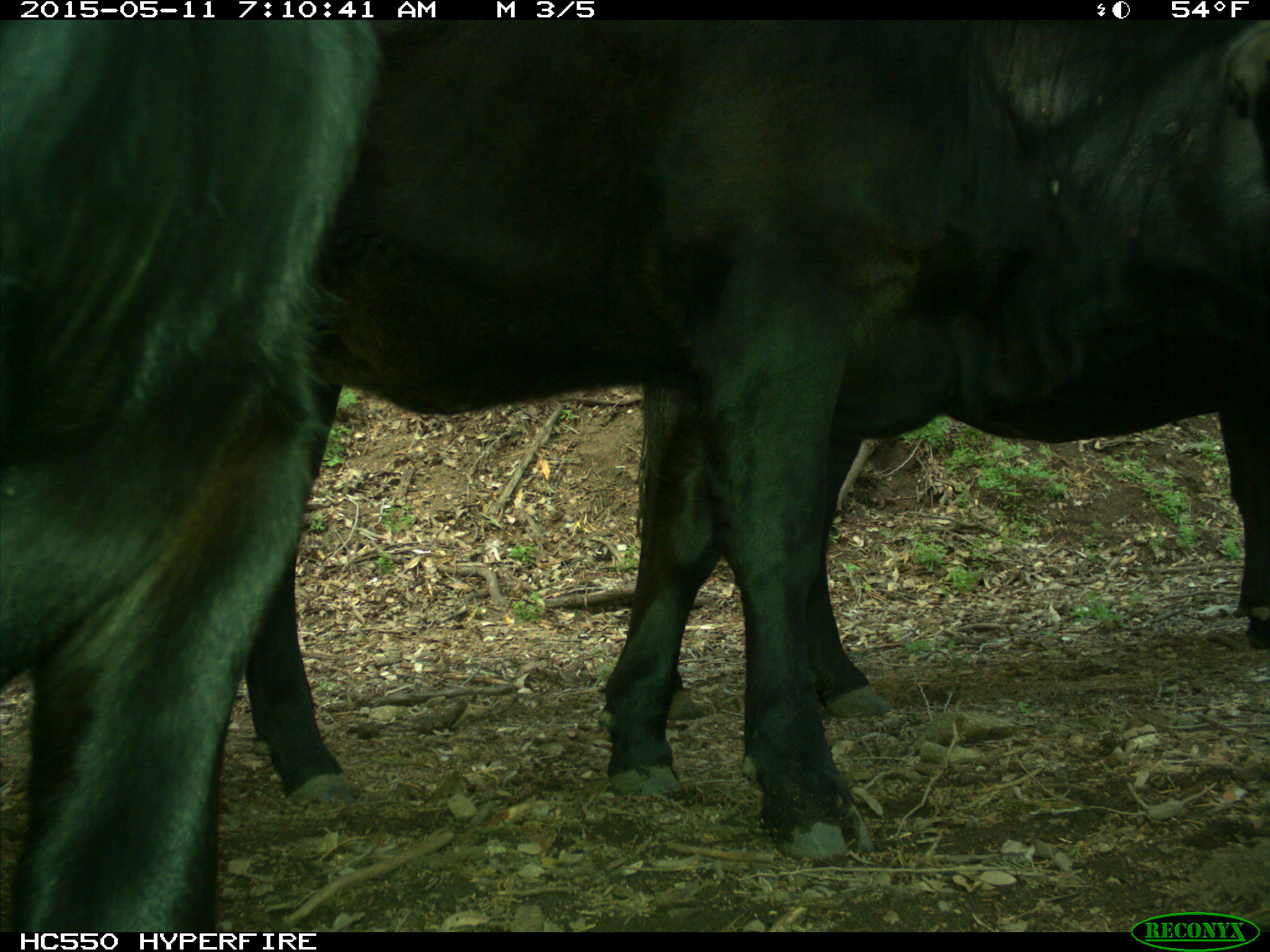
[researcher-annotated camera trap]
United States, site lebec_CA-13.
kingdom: Animalia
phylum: Chordata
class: Mammalia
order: Artiodactyla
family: Bovidae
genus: Bos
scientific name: Bos taurus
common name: domestic cow